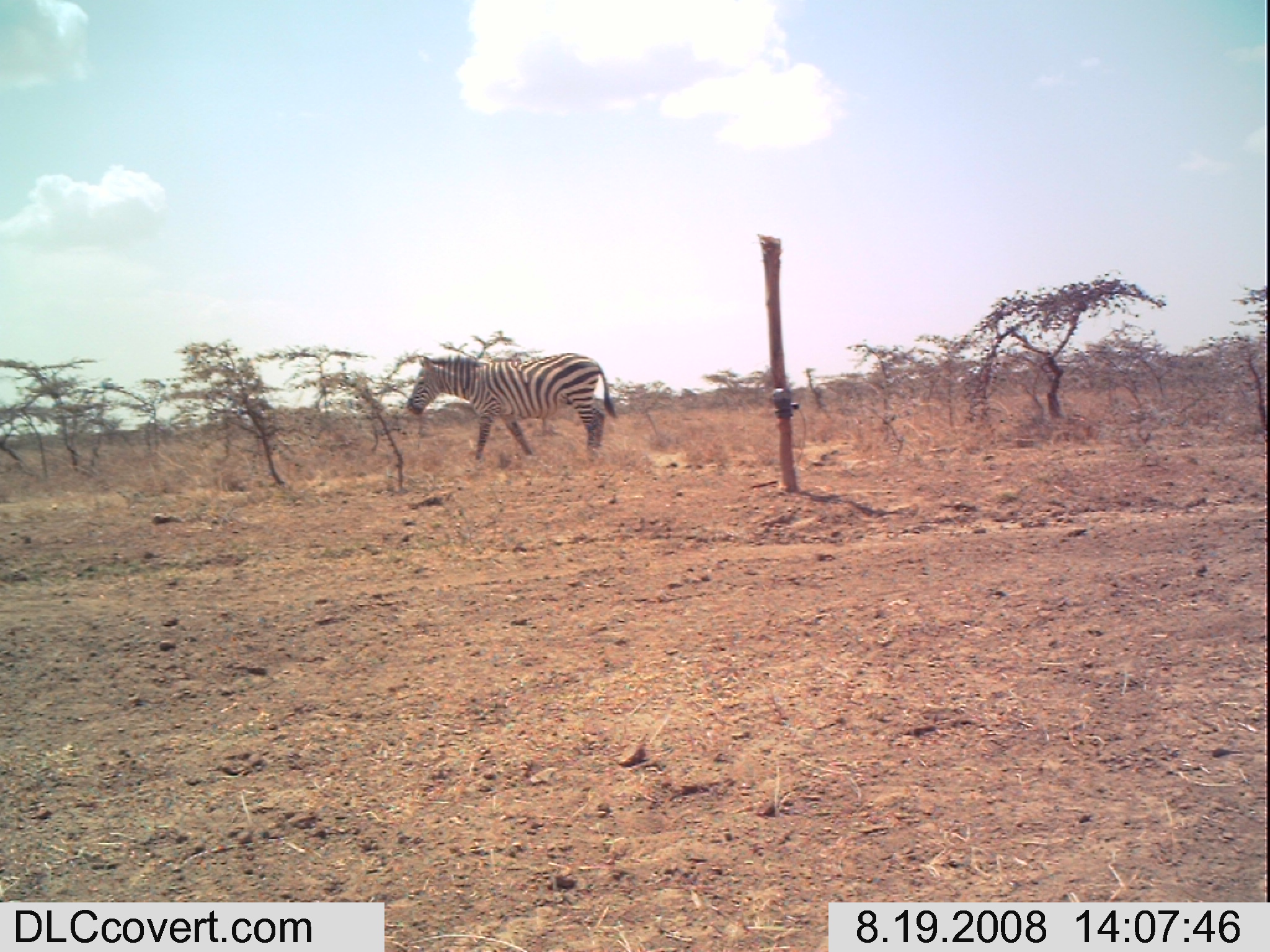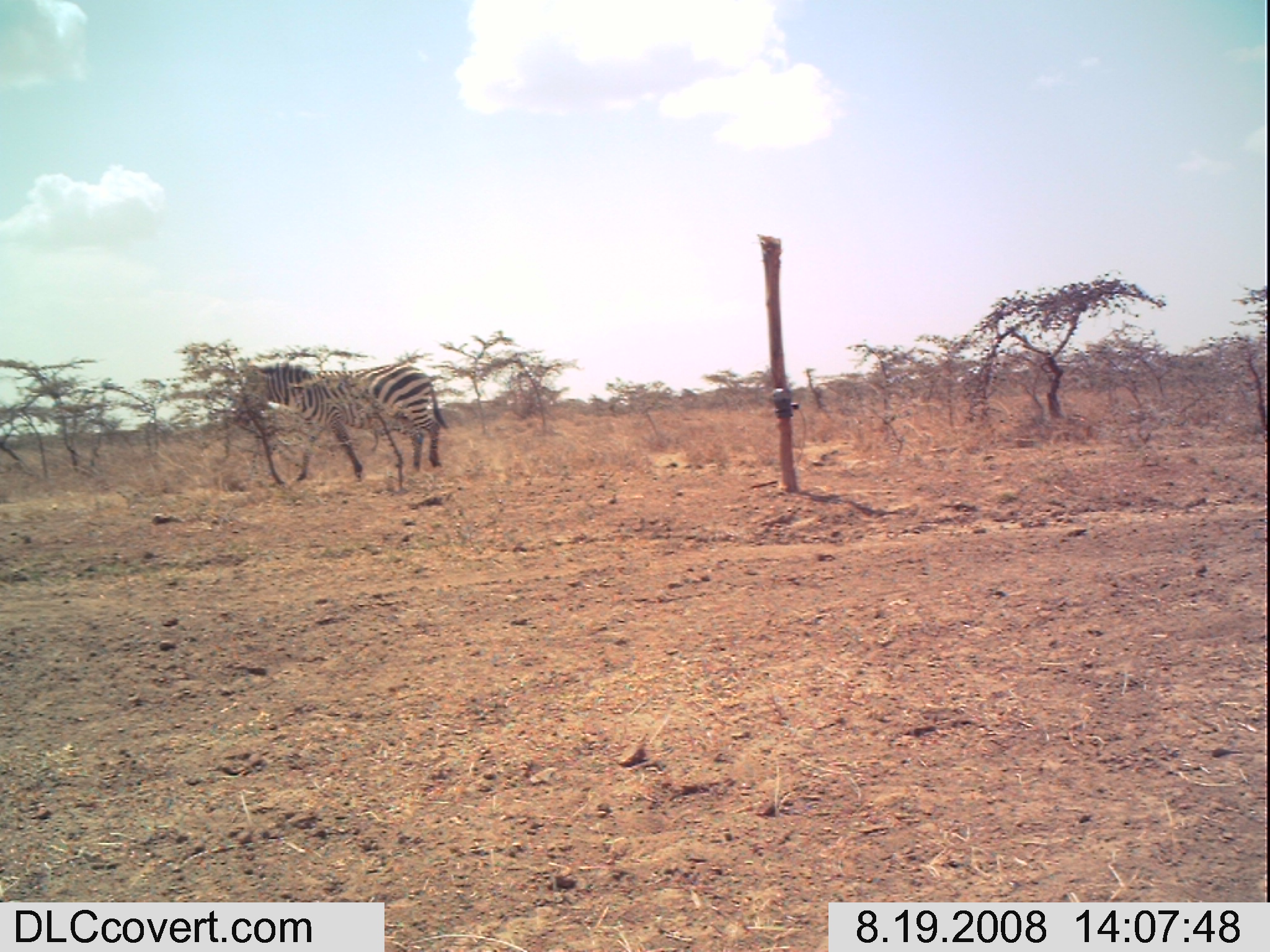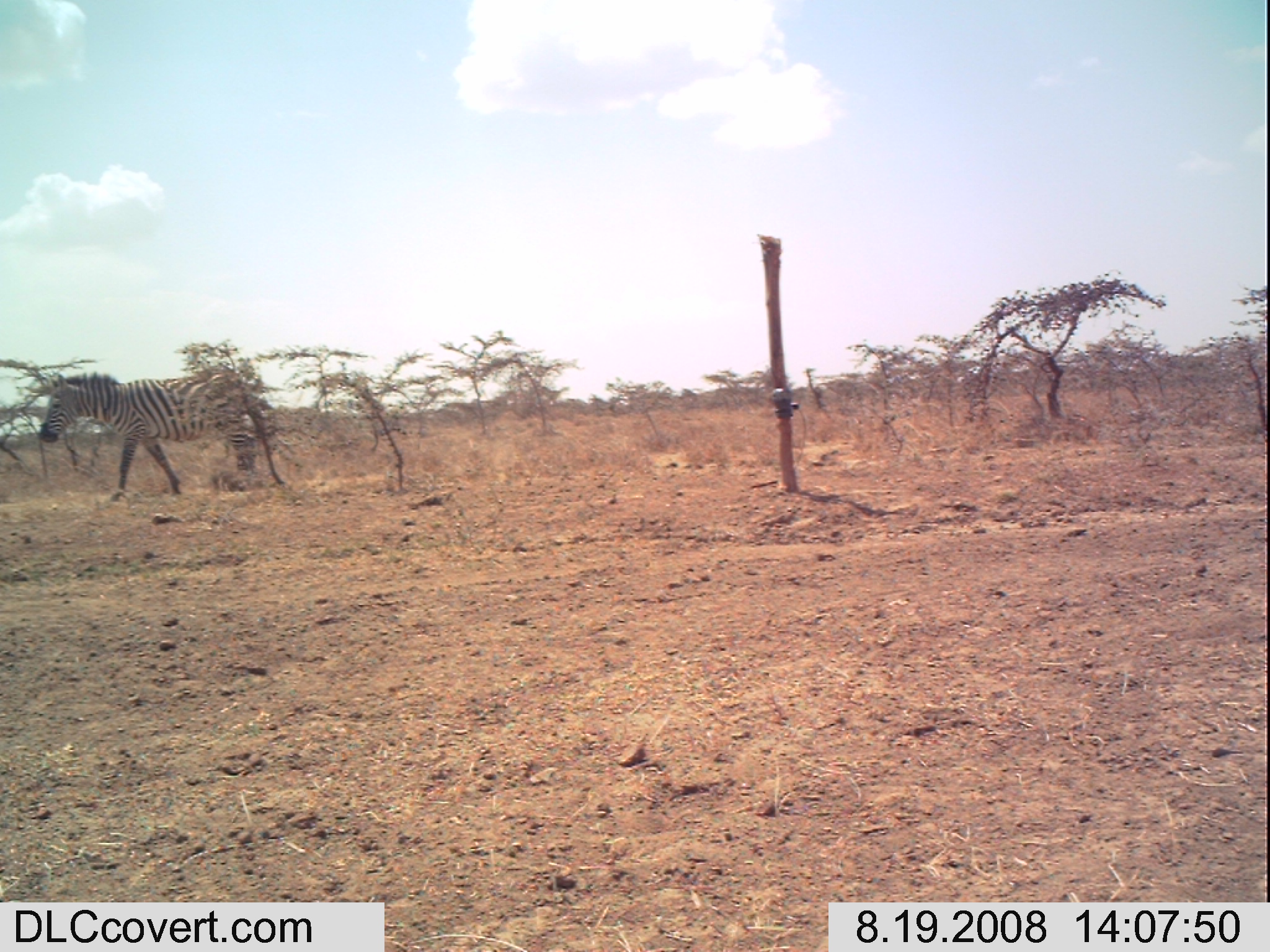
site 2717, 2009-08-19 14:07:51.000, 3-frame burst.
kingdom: Animalia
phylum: Chordata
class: Mammalia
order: Perissodactyla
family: Equidae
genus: Equus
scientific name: Equus quagga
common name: plains zebra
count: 1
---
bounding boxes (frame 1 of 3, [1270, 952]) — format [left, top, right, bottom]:
equus quagga: [405, 350, 617, 468]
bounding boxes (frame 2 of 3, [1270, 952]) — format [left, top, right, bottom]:
equus quagga: [236, 362, 448, 481]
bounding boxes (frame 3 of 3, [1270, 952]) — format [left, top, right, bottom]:
equus quagga: [36, 370, 255, 502]